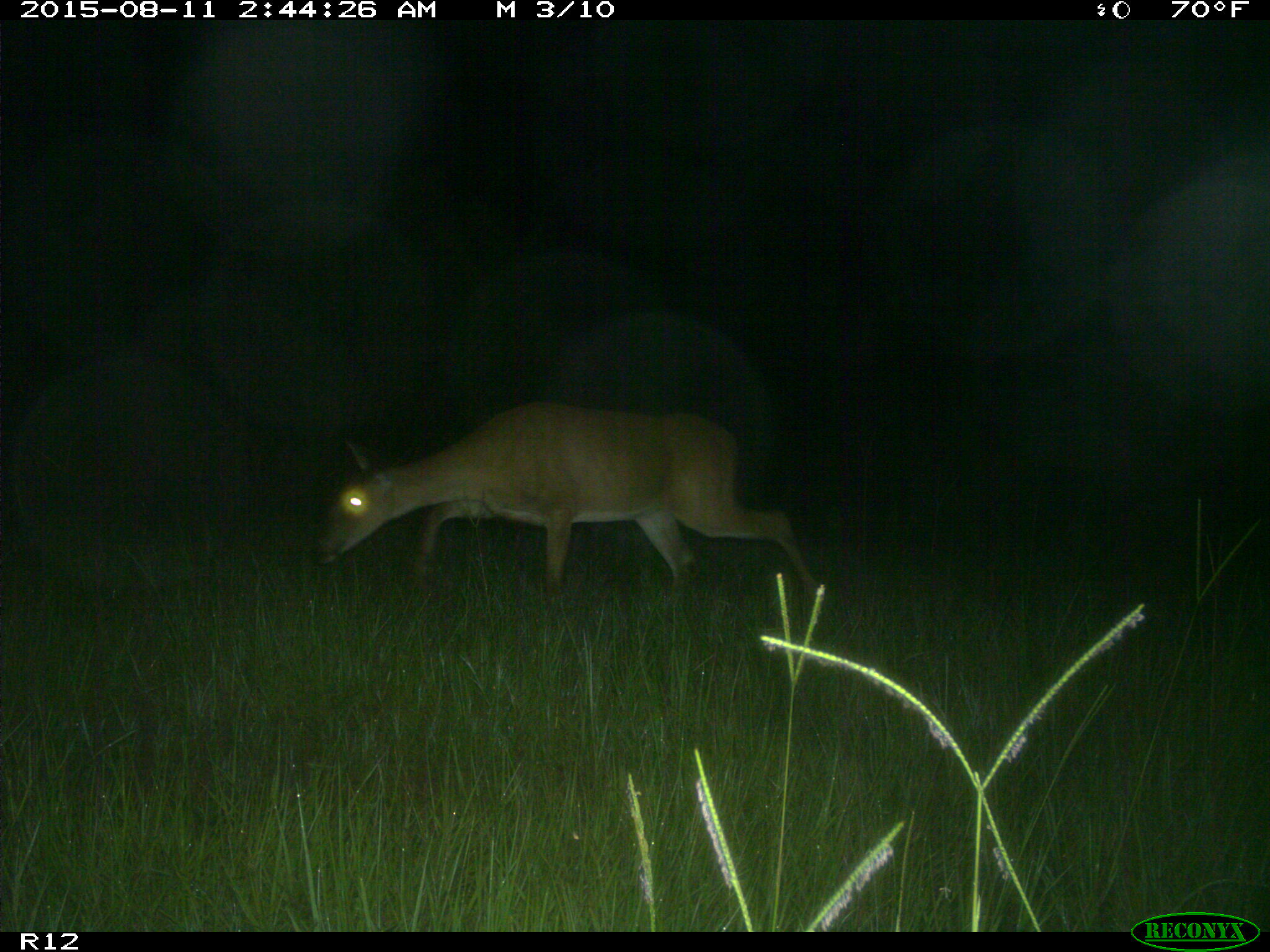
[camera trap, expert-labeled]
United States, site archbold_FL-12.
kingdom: Animalia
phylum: Chordata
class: Mammalia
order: Artiodactyla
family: Cervidae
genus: Odocoileus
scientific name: Odocoileus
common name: deer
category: unidentified deer